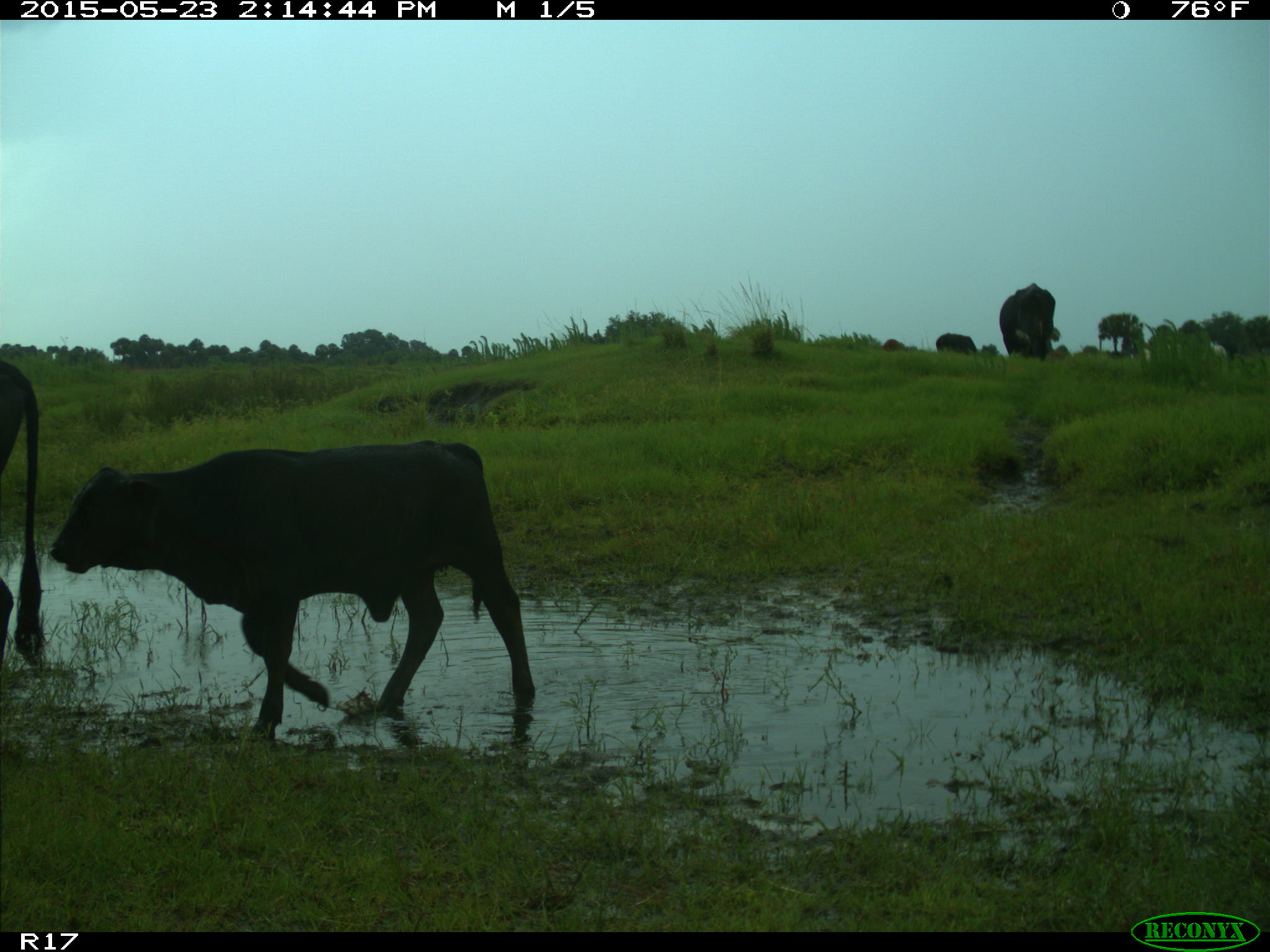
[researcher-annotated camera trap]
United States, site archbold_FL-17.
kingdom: Animalia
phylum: Chordata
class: Mammalia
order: Artiodactyla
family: Bovidae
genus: Bos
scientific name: Bos taurus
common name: domestic cow